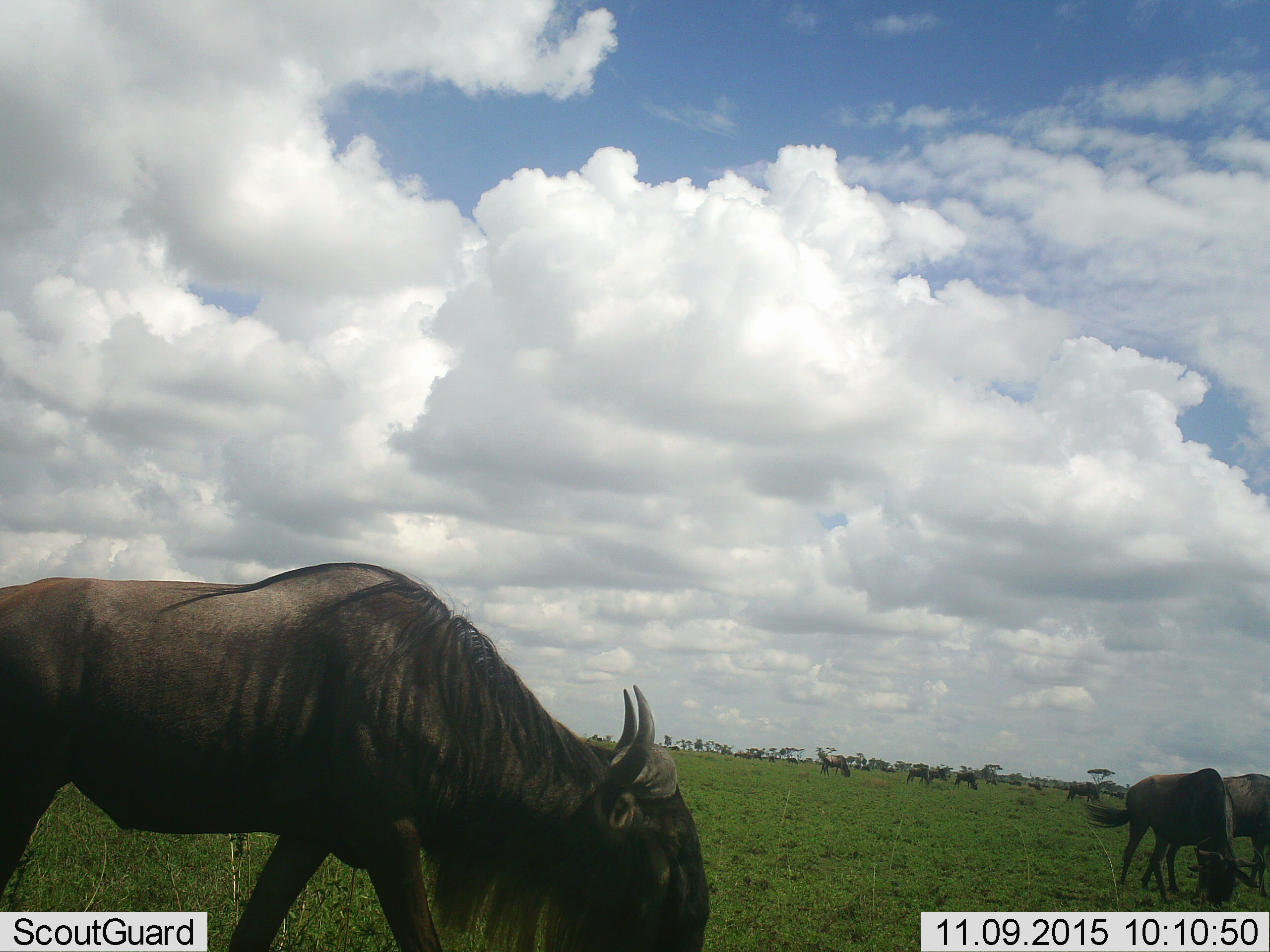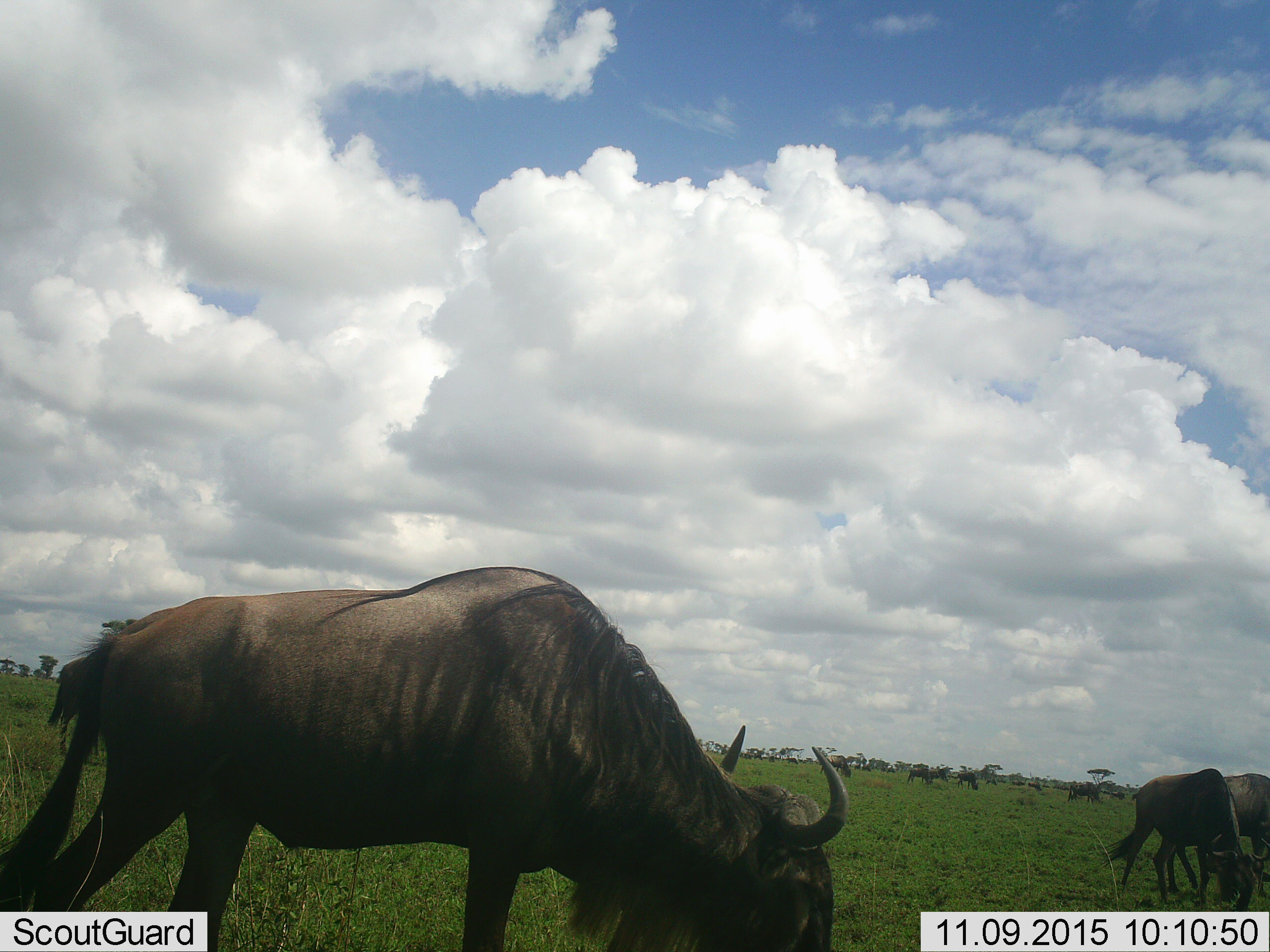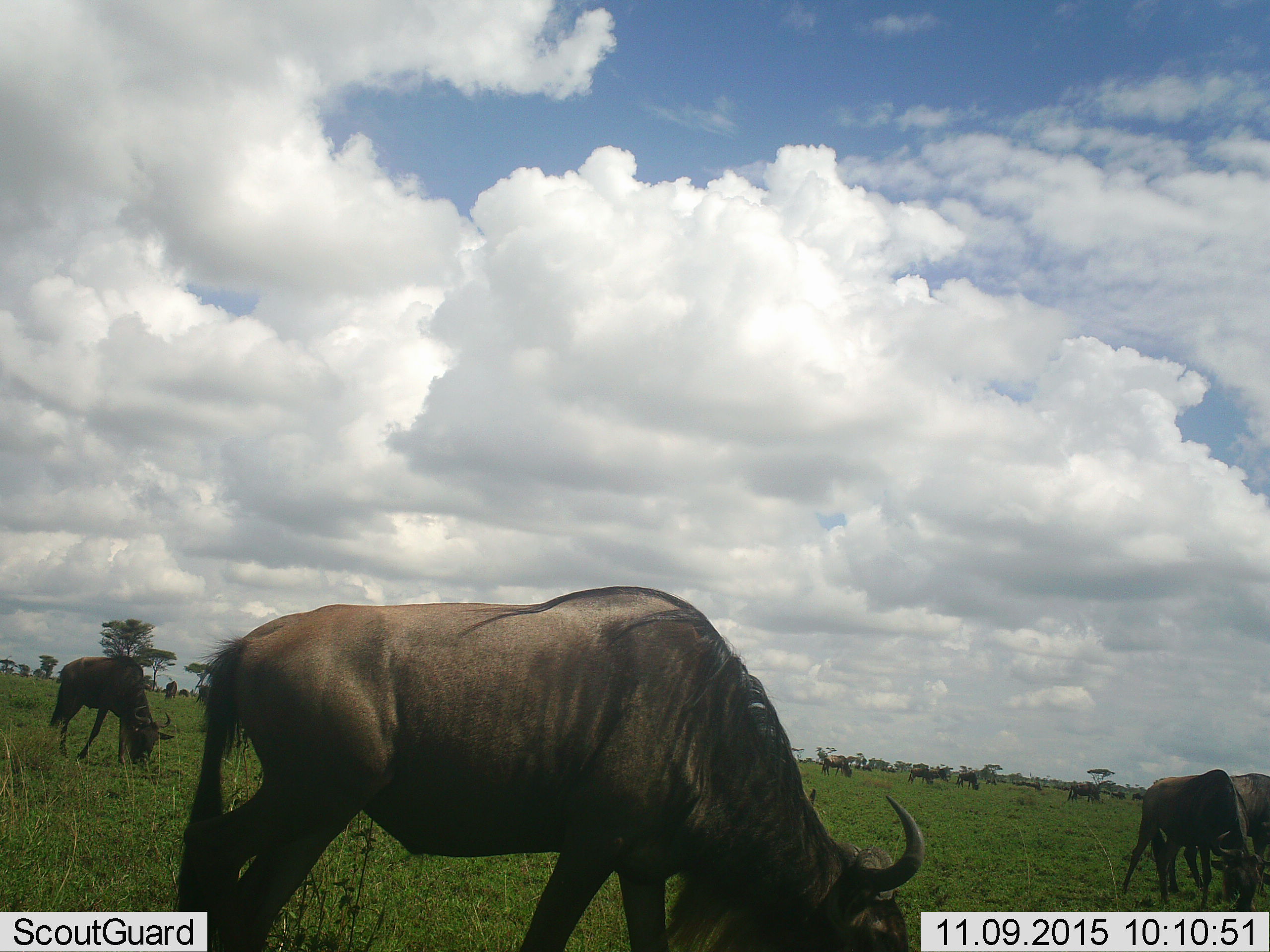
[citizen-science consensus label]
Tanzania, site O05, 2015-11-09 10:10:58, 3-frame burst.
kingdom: Animalia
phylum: Chordata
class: Mammalia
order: Artiodactyla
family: Bovidae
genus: Connochaetes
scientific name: Connochaetes taurinus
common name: blue wildebeest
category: wildebeest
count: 11-50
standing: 25%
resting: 0%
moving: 100%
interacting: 0%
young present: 0%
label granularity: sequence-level